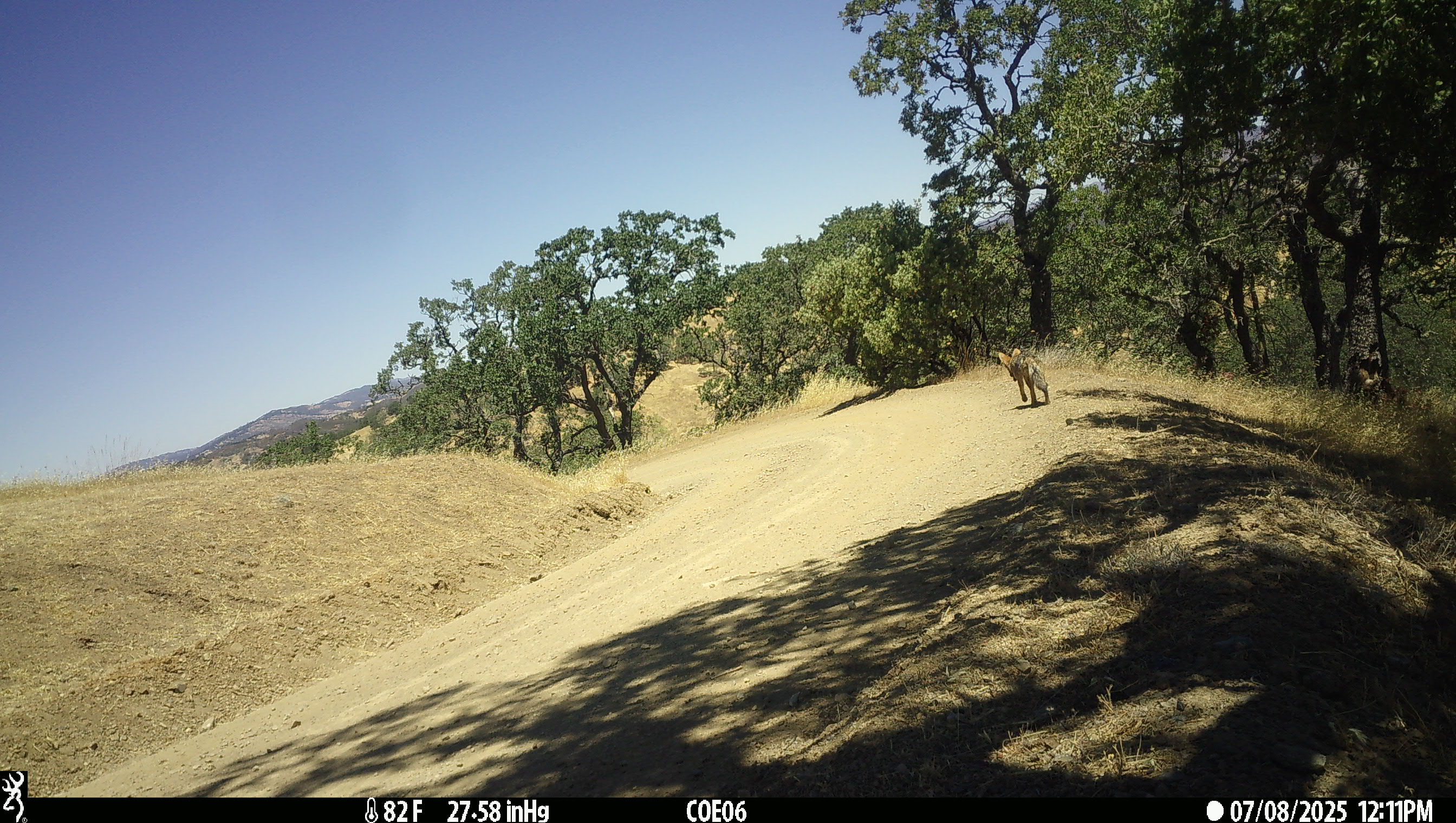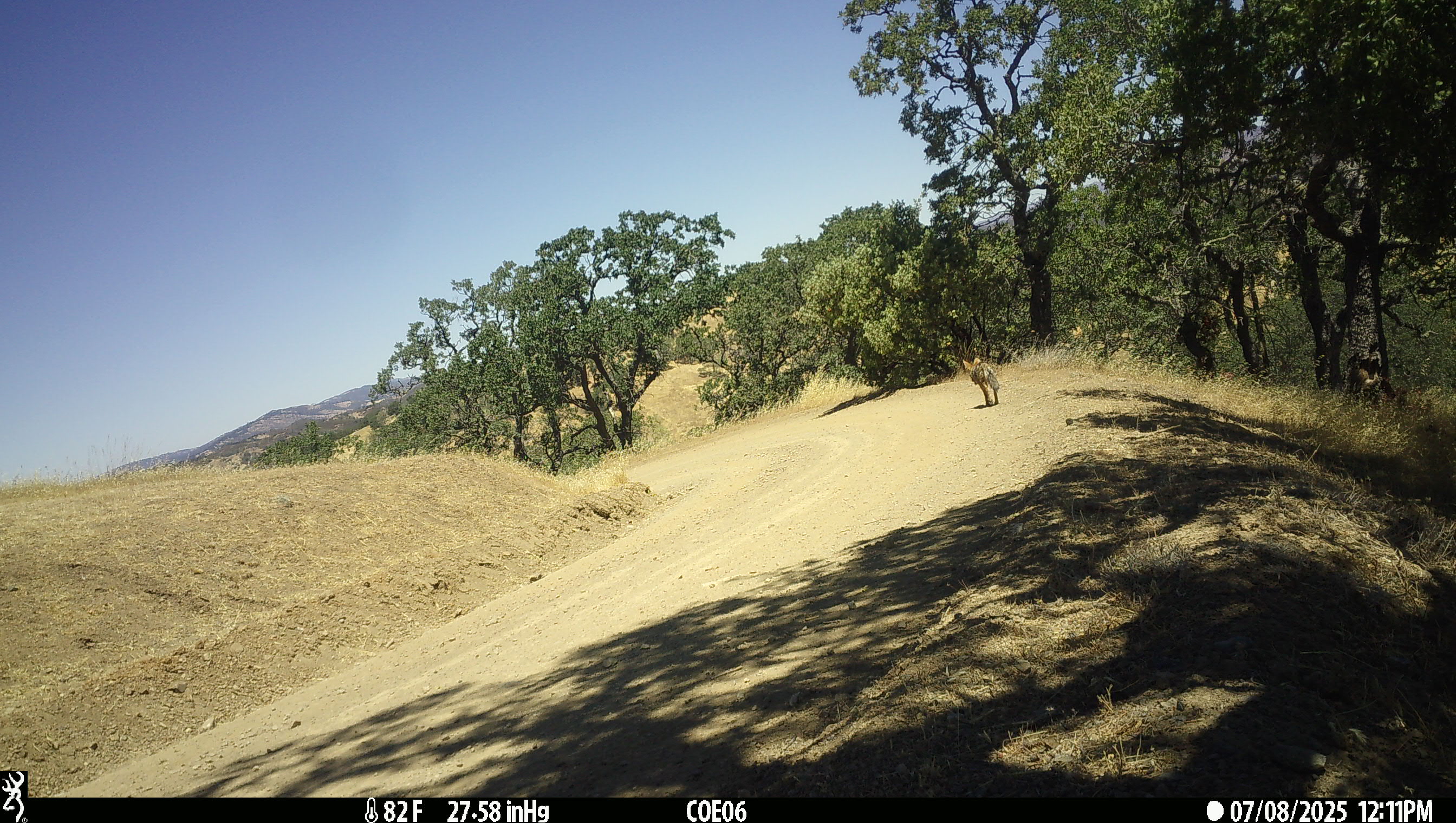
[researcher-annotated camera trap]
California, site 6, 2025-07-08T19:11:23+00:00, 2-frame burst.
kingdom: Animalia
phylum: Chordata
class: Mammalia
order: Carnivora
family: Canidae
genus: Canis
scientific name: Canis latrans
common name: coyote